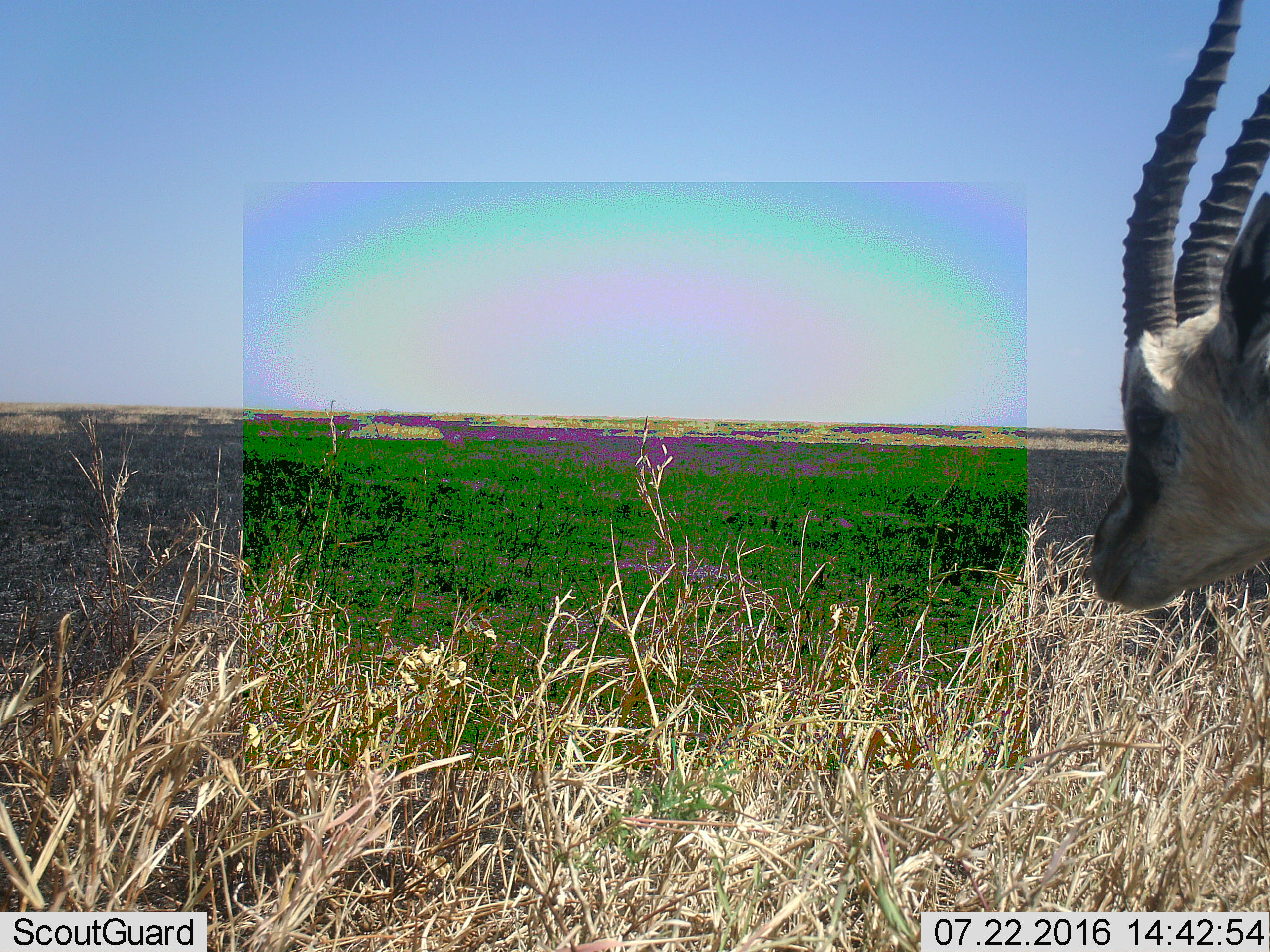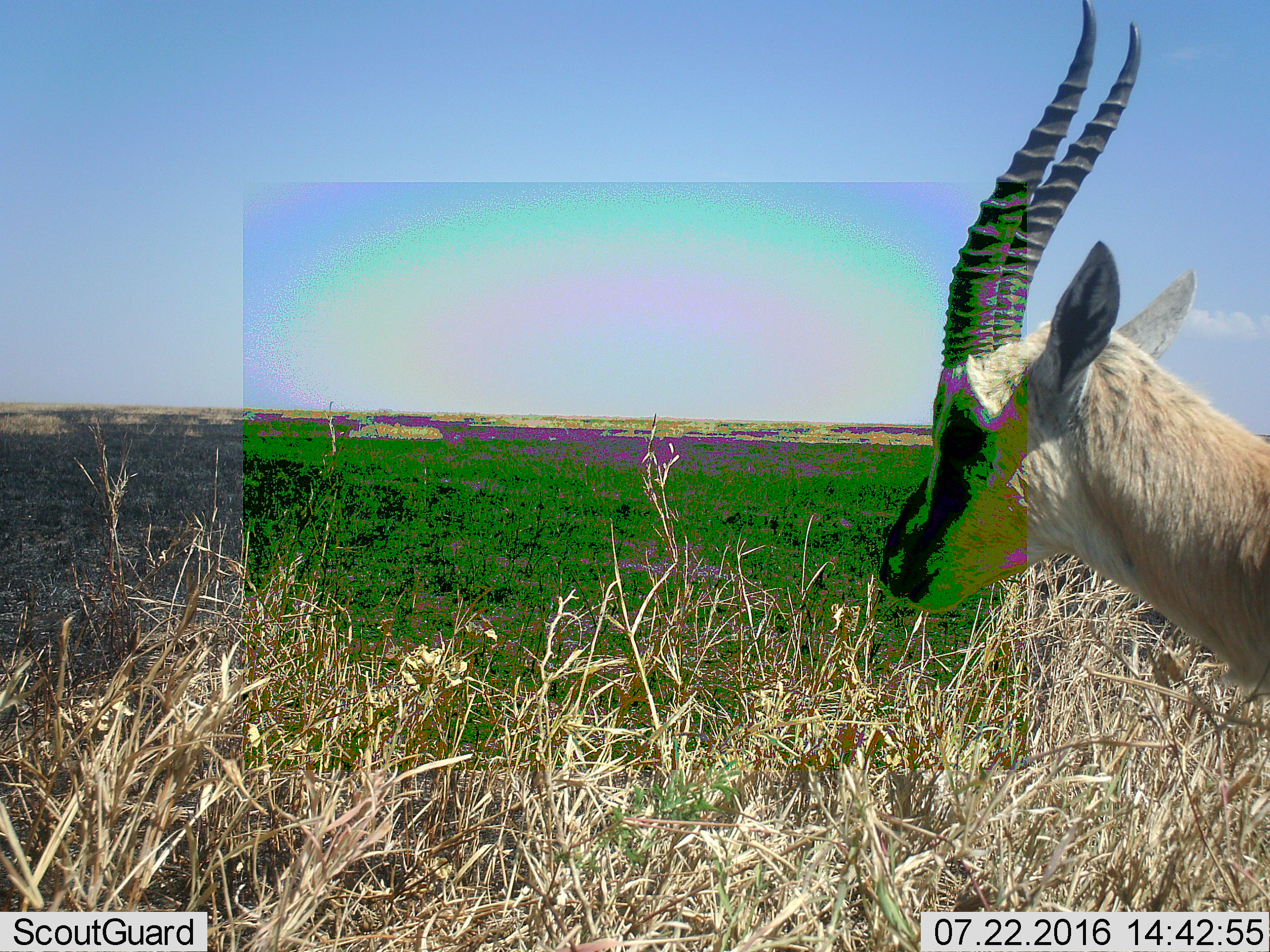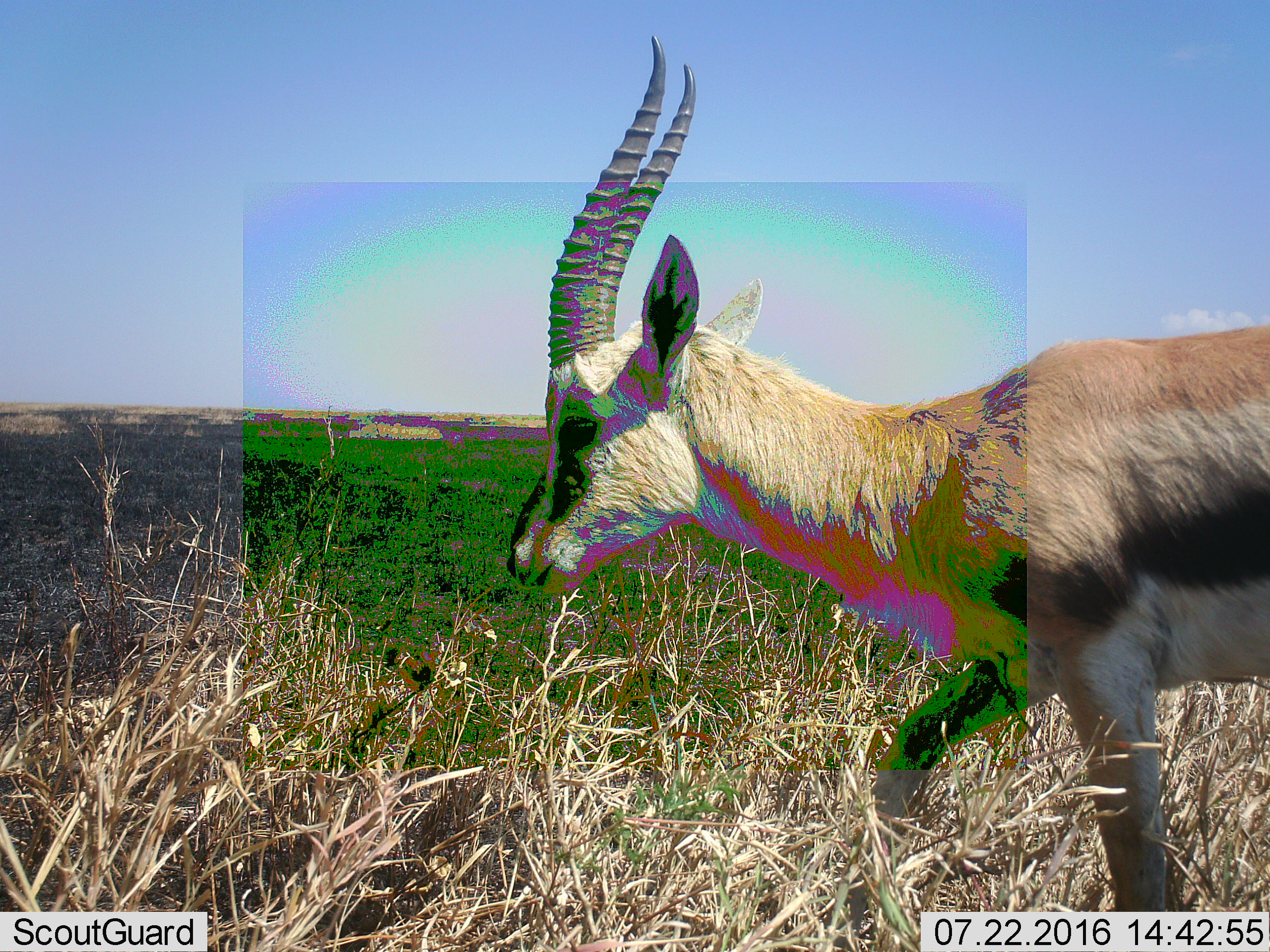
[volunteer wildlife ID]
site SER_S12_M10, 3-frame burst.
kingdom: Animalia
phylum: Chordata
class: Mammalia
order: Artiodactyla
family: Bovidae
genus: Eudorcas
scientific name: Eudorcas thomsonii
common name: thomson's gazelle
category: gazellethomsons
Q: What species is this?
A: Gazellethomsons (thomson's gazelle) (Eudorcas thomsonii).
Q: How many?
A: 1.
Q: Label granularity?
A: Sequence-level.